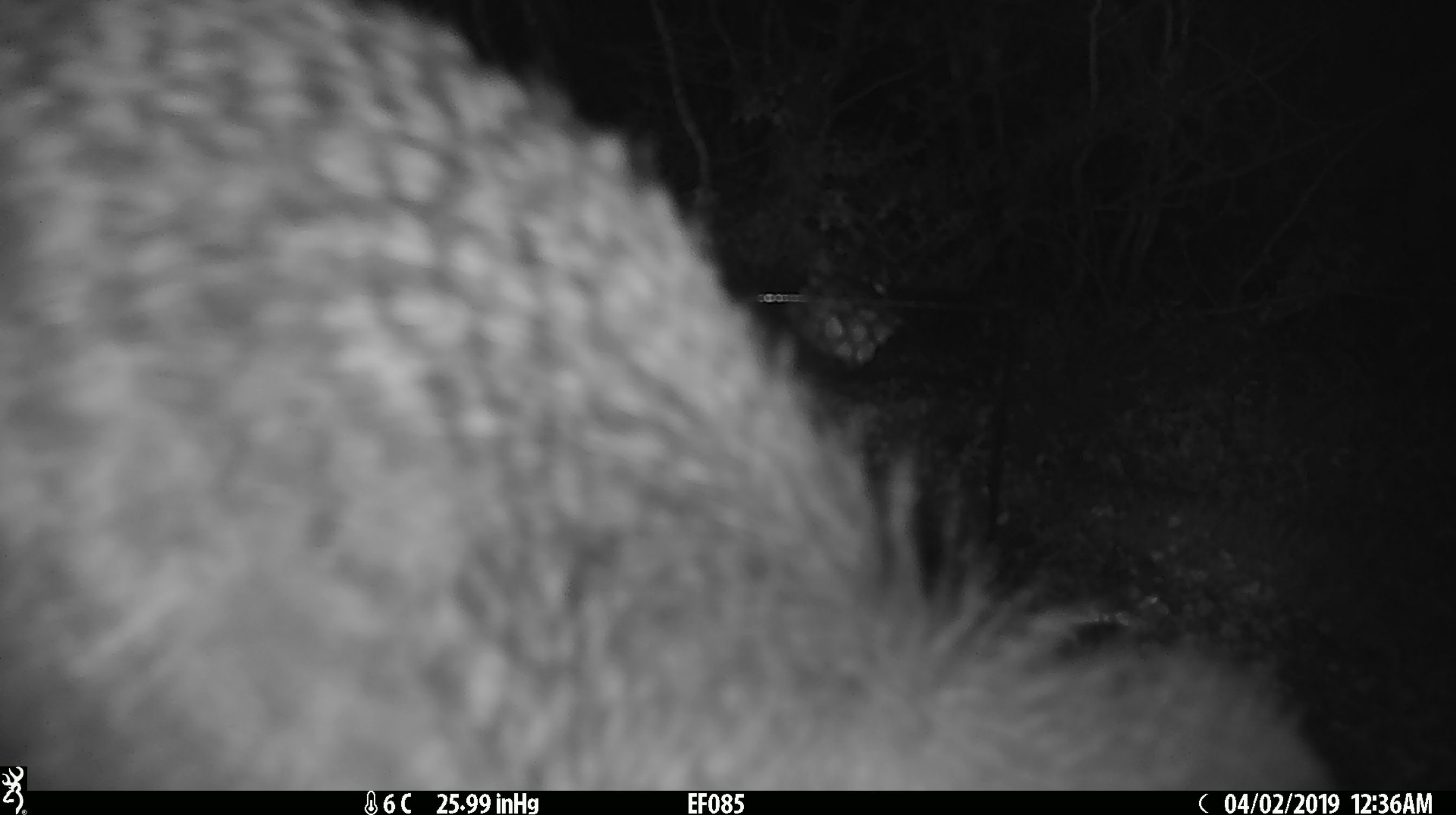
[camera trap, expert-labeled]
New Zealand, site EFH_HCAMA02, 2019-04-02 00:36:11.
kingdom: Animalia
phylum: Chordata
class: Aves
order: Apterygiformes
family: Apterygidae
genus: Apteryx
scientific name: Apteryx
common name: kiwi